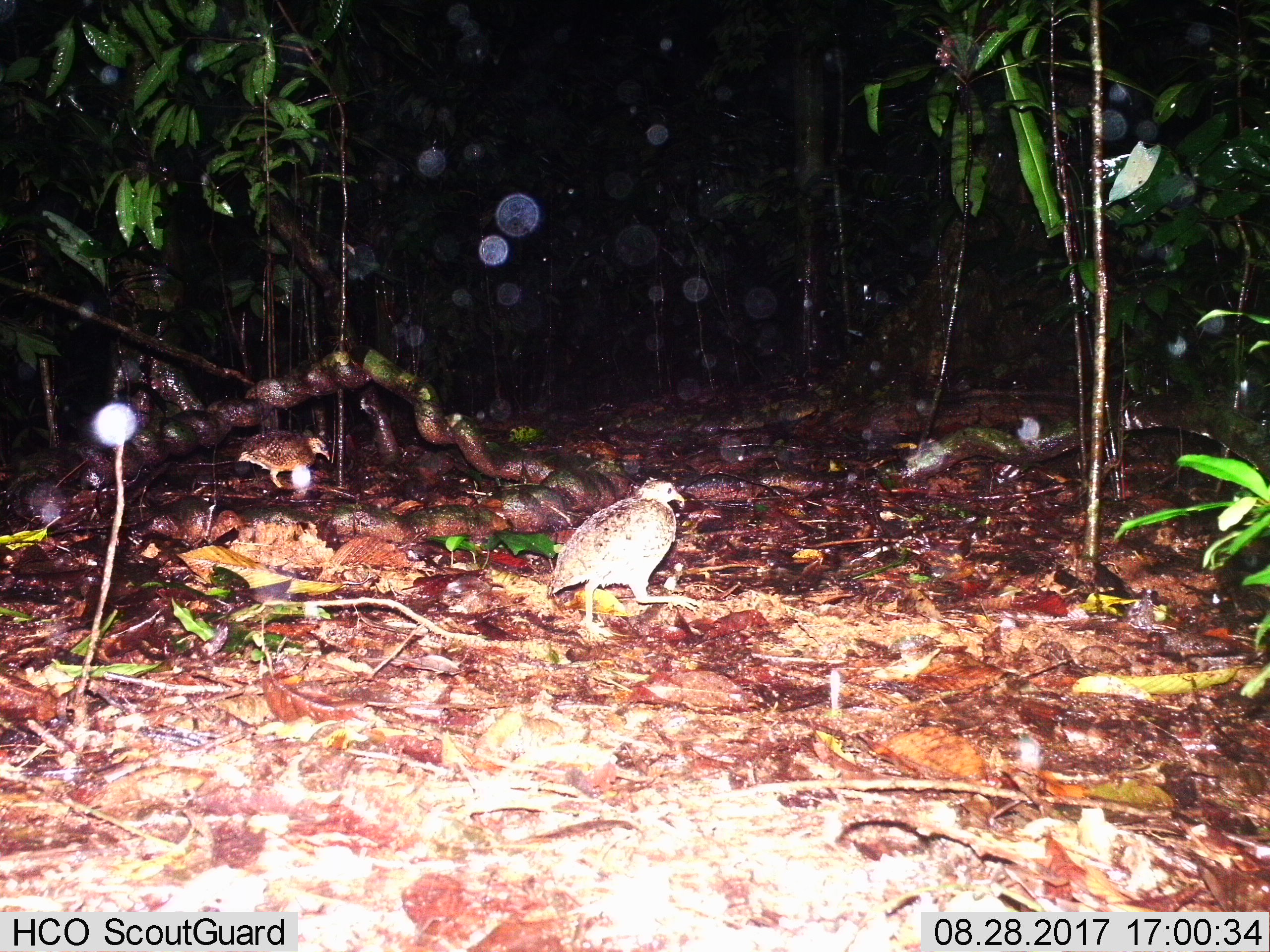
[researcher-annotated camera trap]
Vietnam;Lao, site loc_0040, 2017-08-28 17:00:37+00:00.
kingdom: Animalia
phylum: Chordata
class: Aves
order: Galliformes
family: Phasianidae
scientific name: Phasianidae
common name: partridge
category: unidentified partridge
Unidentified partridge (partridge) (Phasianidae). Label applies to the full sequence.